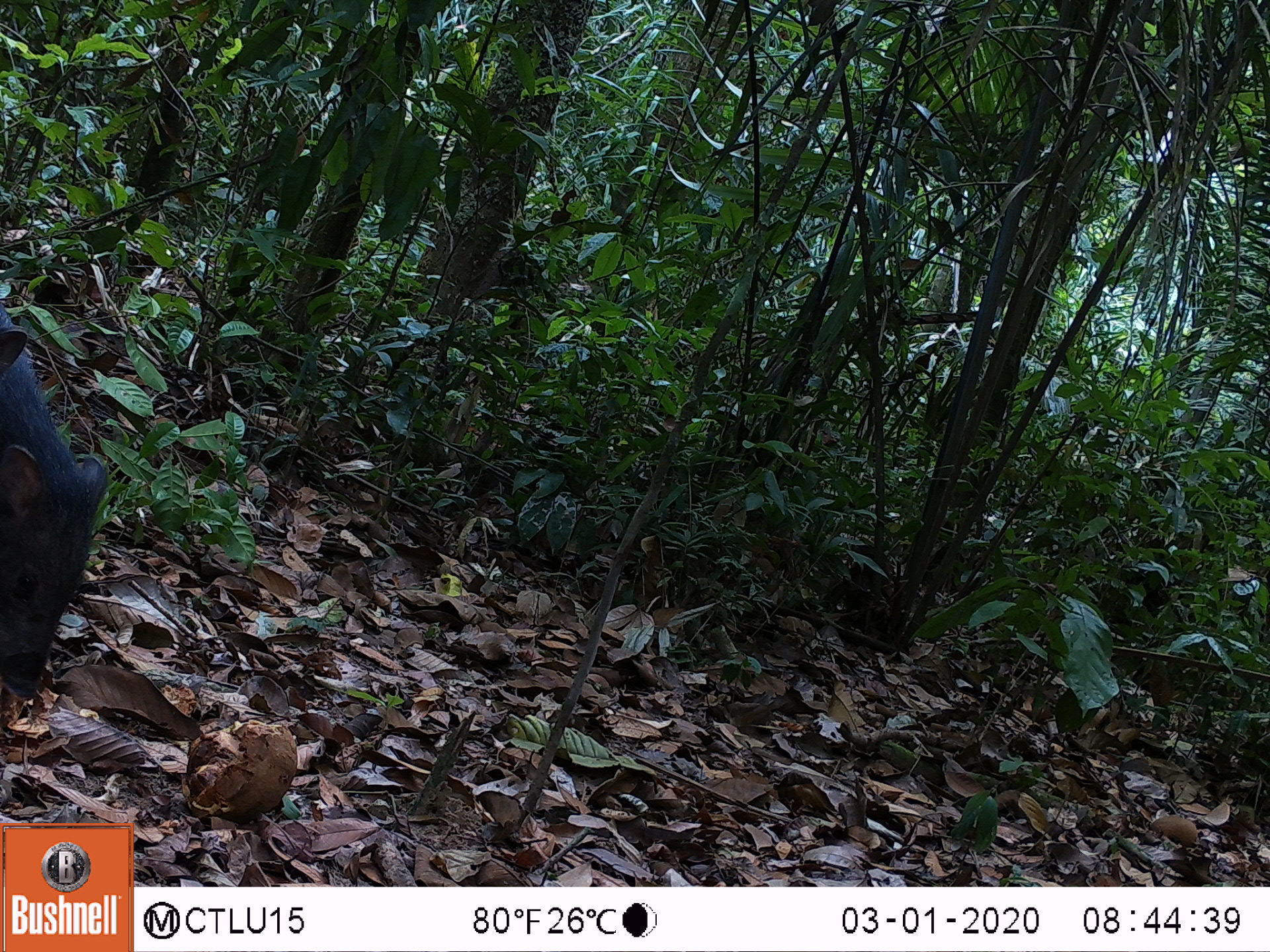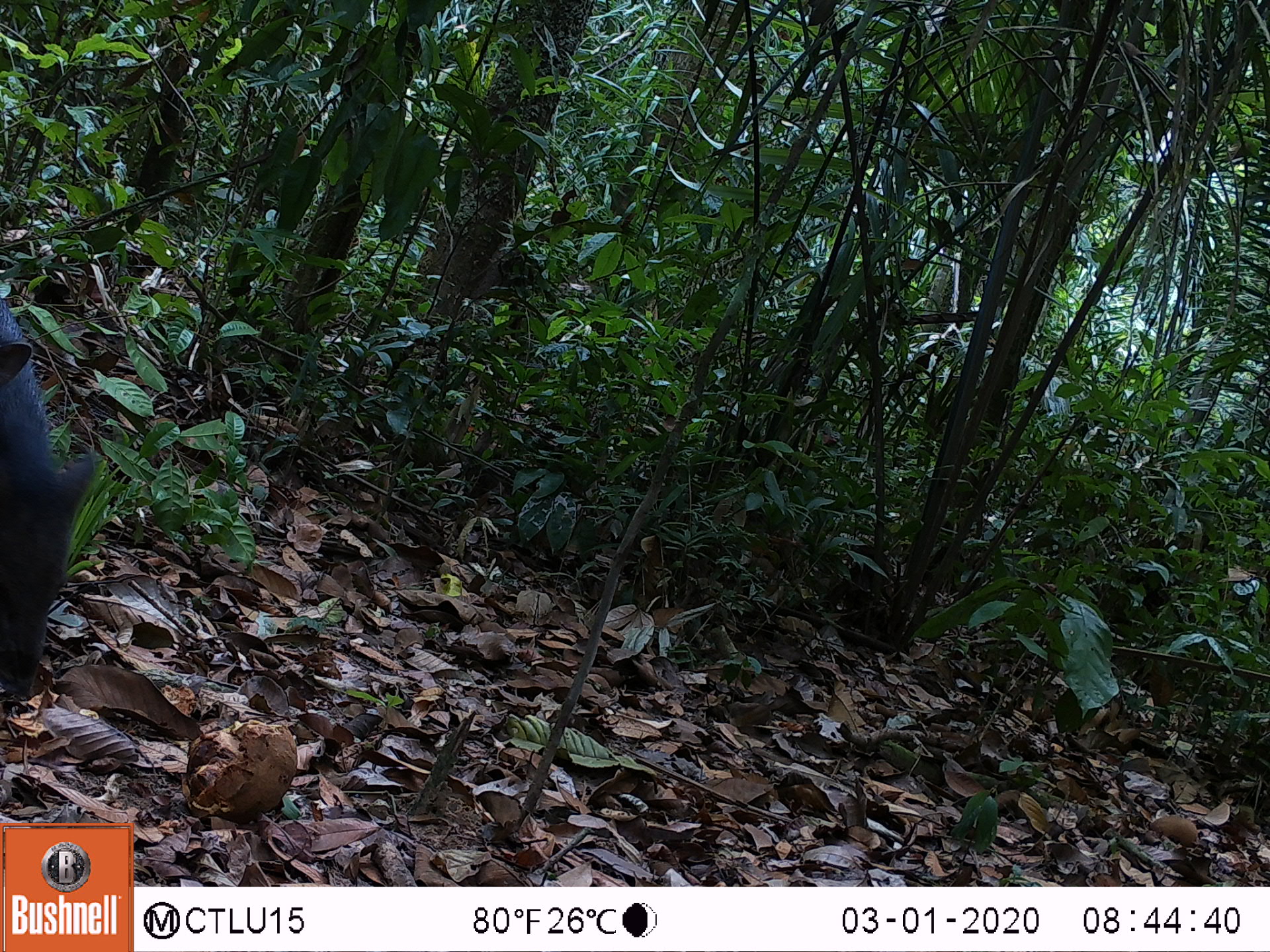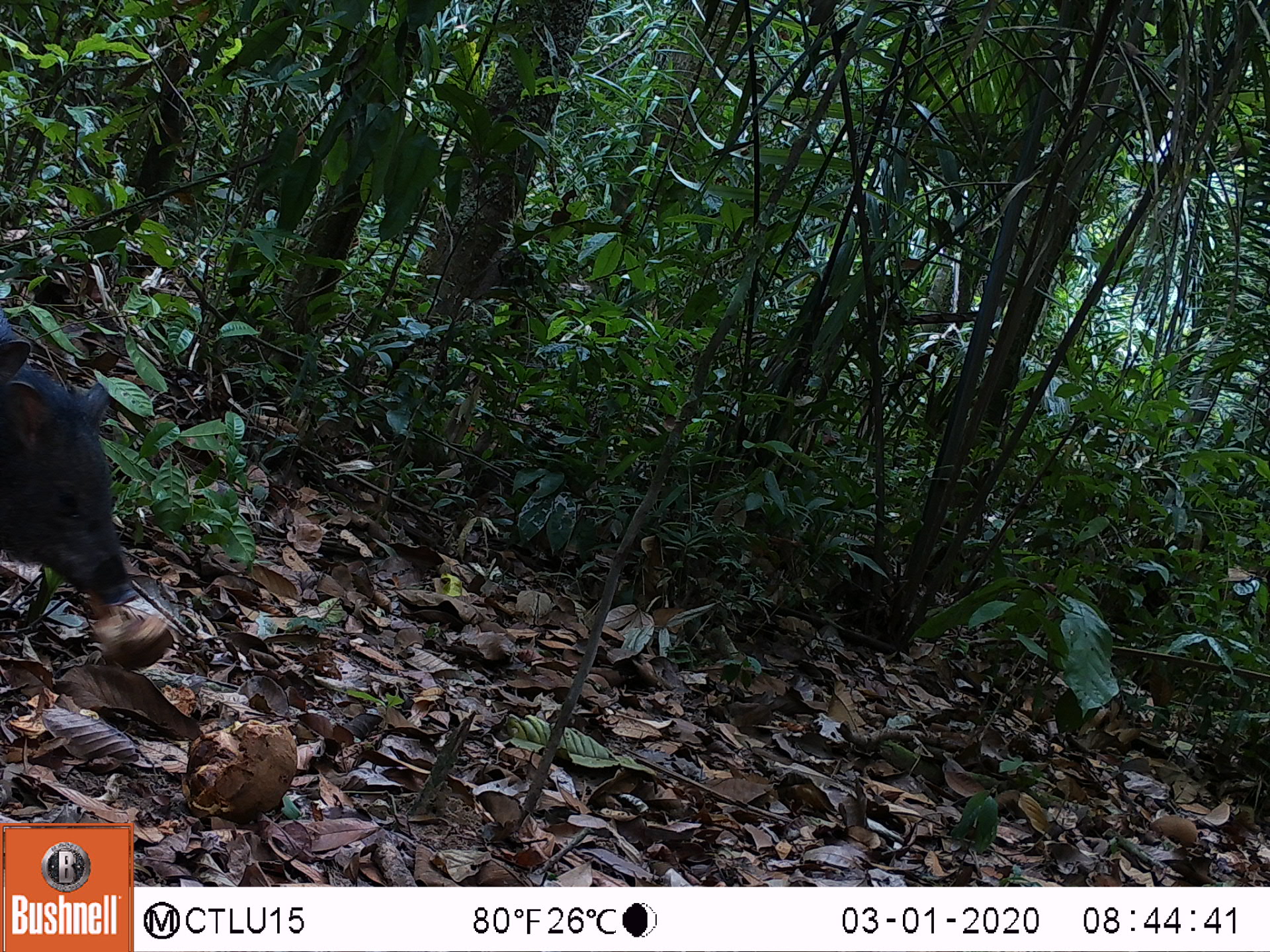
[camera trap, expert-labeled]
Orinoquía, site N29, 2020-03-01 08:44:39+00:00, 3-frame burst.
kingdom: Animalia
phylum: Chordata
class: Mammalia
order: Artiodactyla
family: Tayassuidae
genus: Pecari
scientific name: Pecari tajacu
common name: collared peccary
Collared peccary (Pecari tajacu).